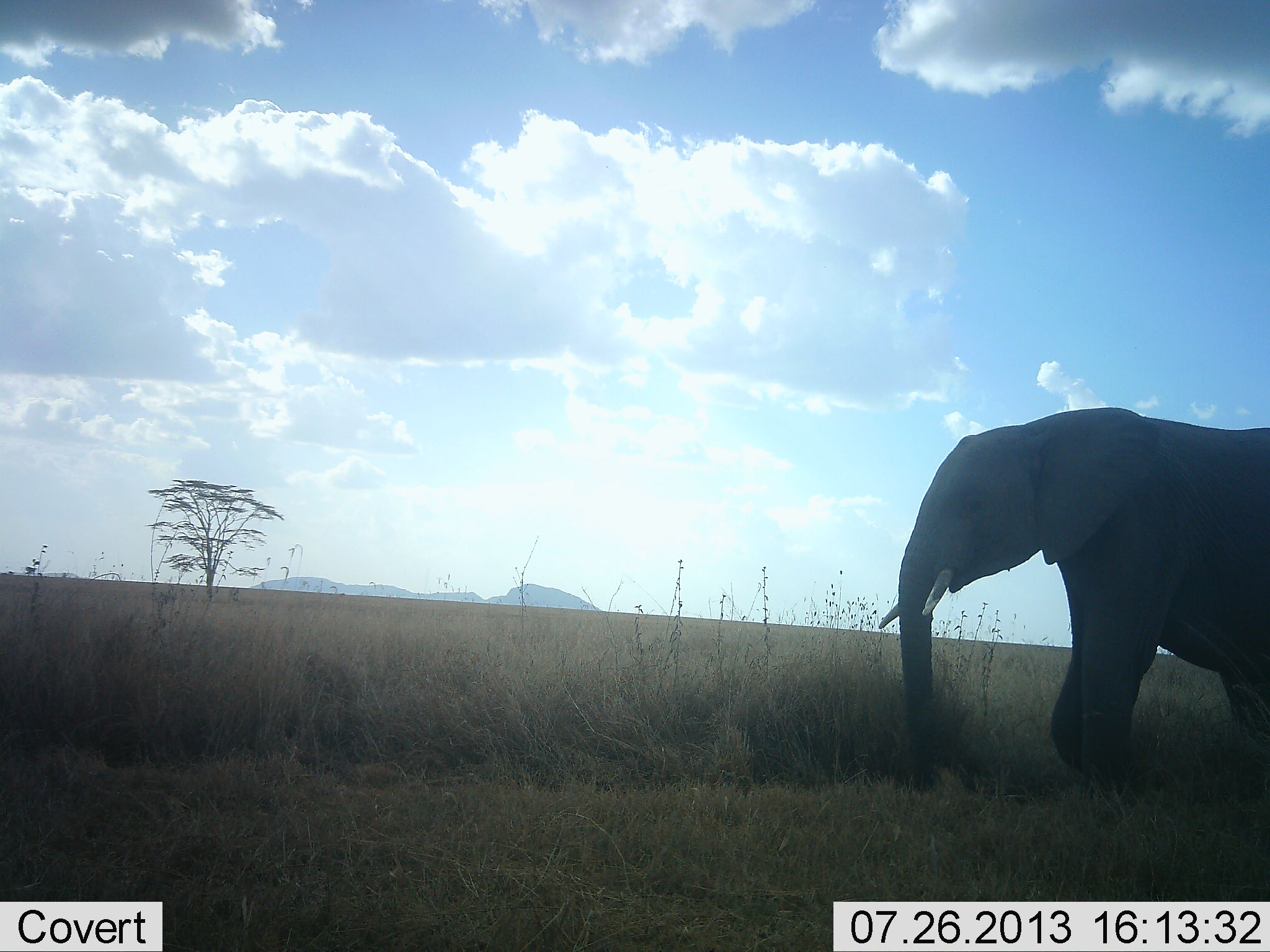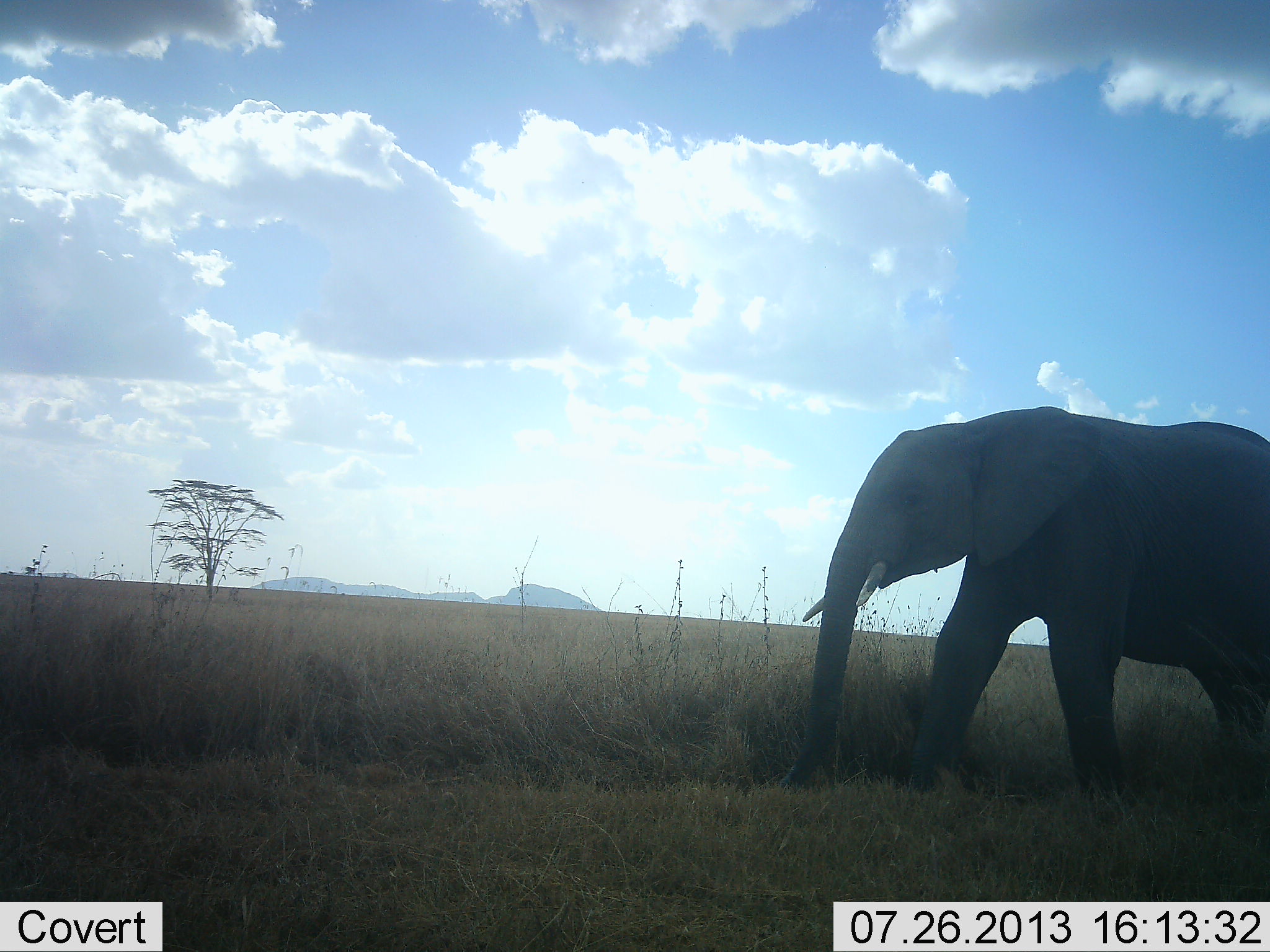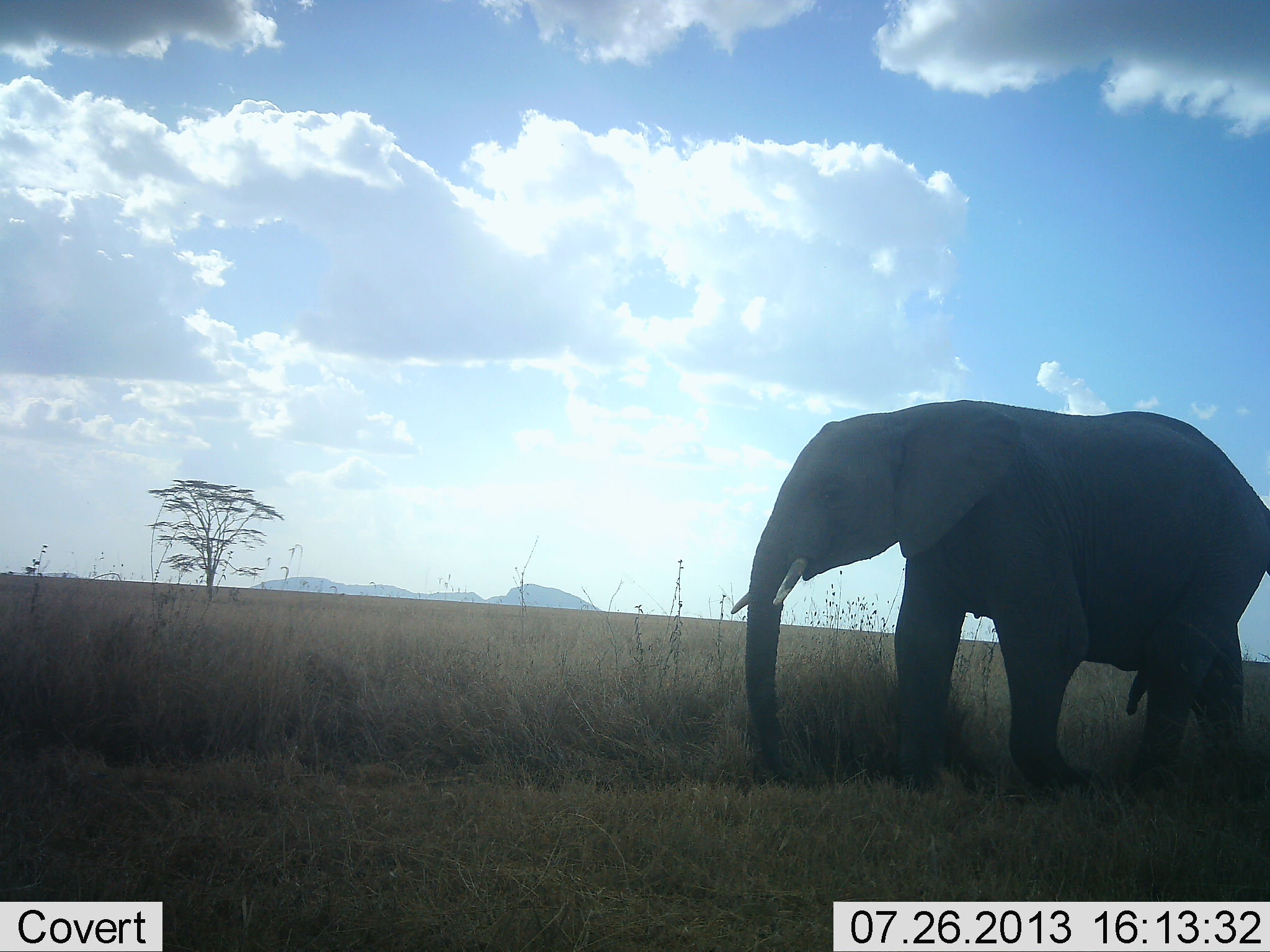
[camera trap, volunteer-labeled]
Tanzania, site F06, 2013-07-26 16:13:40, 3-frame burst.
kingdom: Animalia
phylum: Chordata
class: Mammalia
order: Proboscidea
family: Elephantidae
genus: Loxodonta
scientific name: Loxodonta africana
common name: african bush elephant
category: elephant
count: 1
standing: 0%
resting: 0%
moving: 100%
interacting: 0%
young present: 0%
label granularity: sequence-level